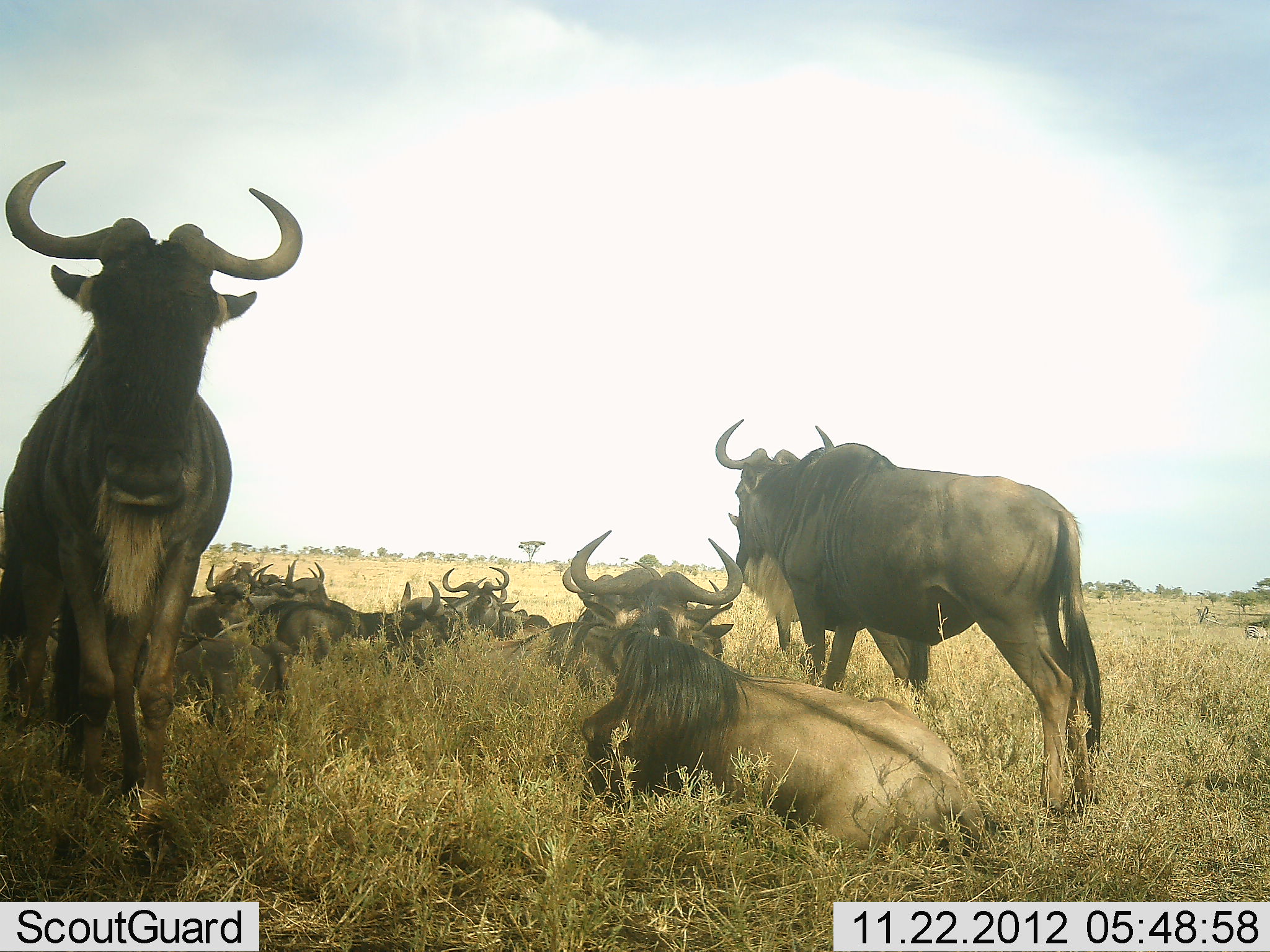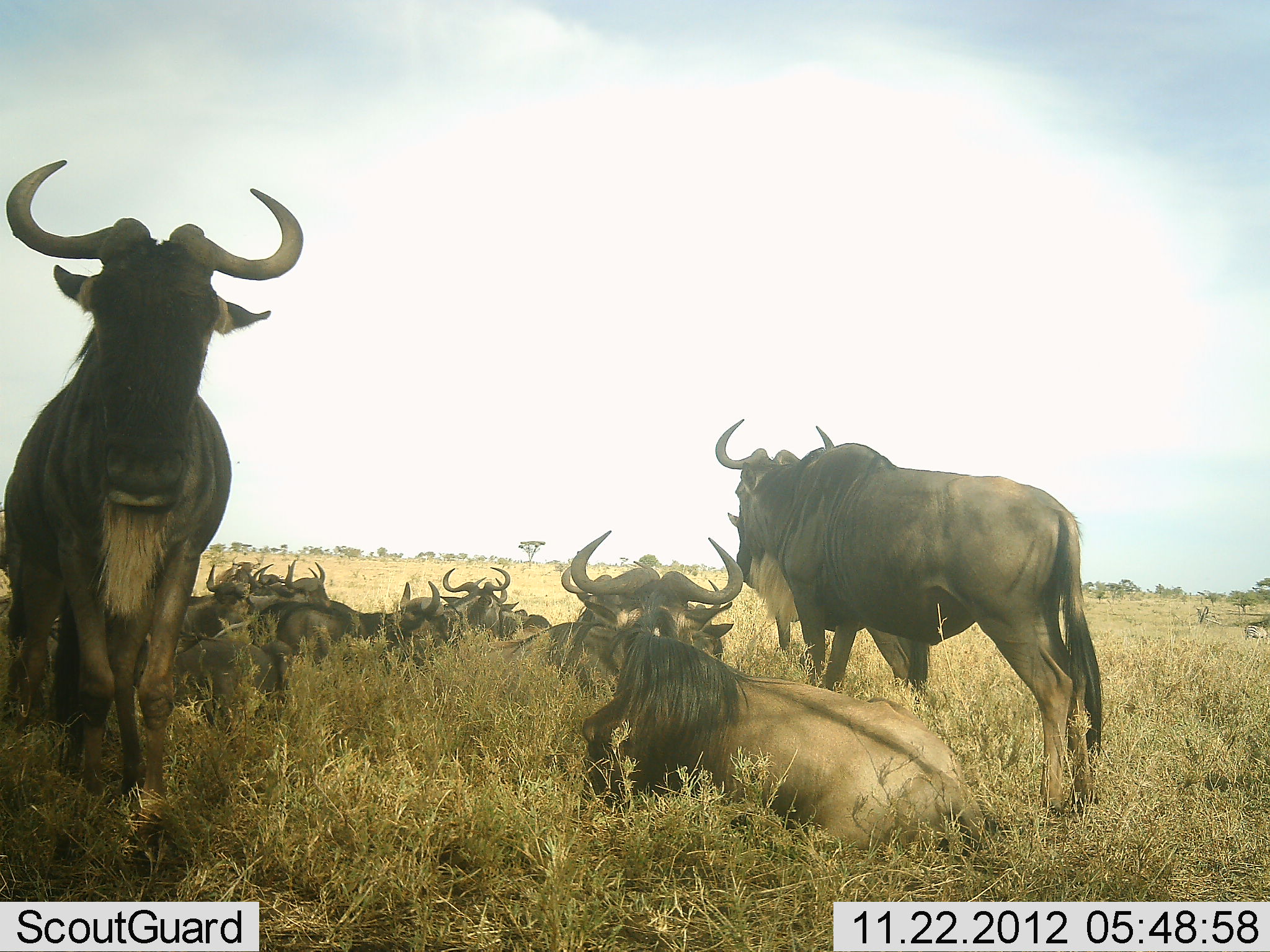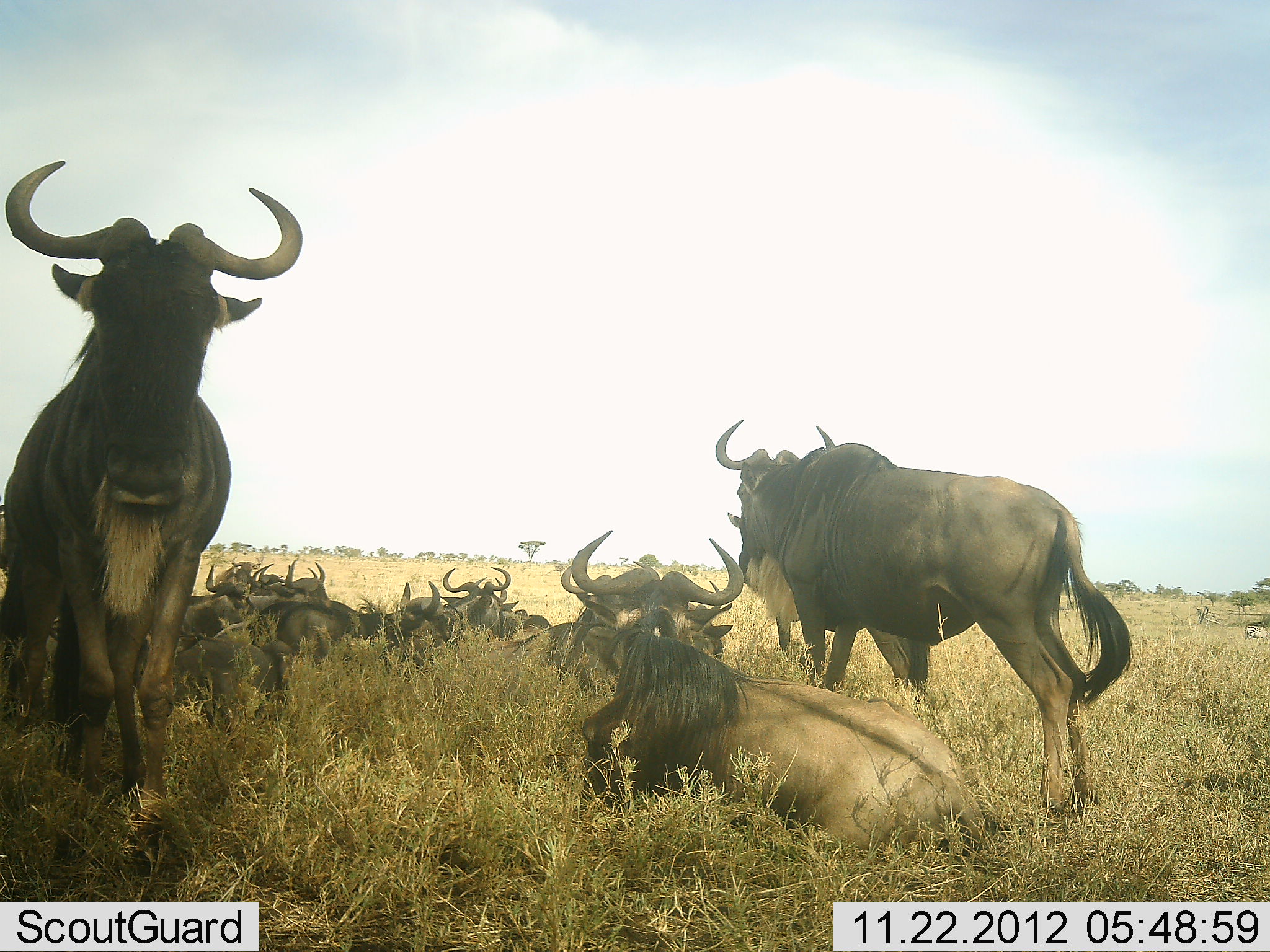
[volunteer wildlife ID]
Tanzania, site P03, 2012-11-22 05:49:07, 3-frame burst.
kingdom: Animalia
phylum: Chordata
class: Mammalia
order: Artiodactyla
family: Bovidae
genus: Connochaetes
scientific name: Connochaetes taurinus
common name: blue wildebeest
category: wildebeest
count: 11-50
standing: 70%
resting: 100%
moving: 0%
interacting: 0%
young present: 0%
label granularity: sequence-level